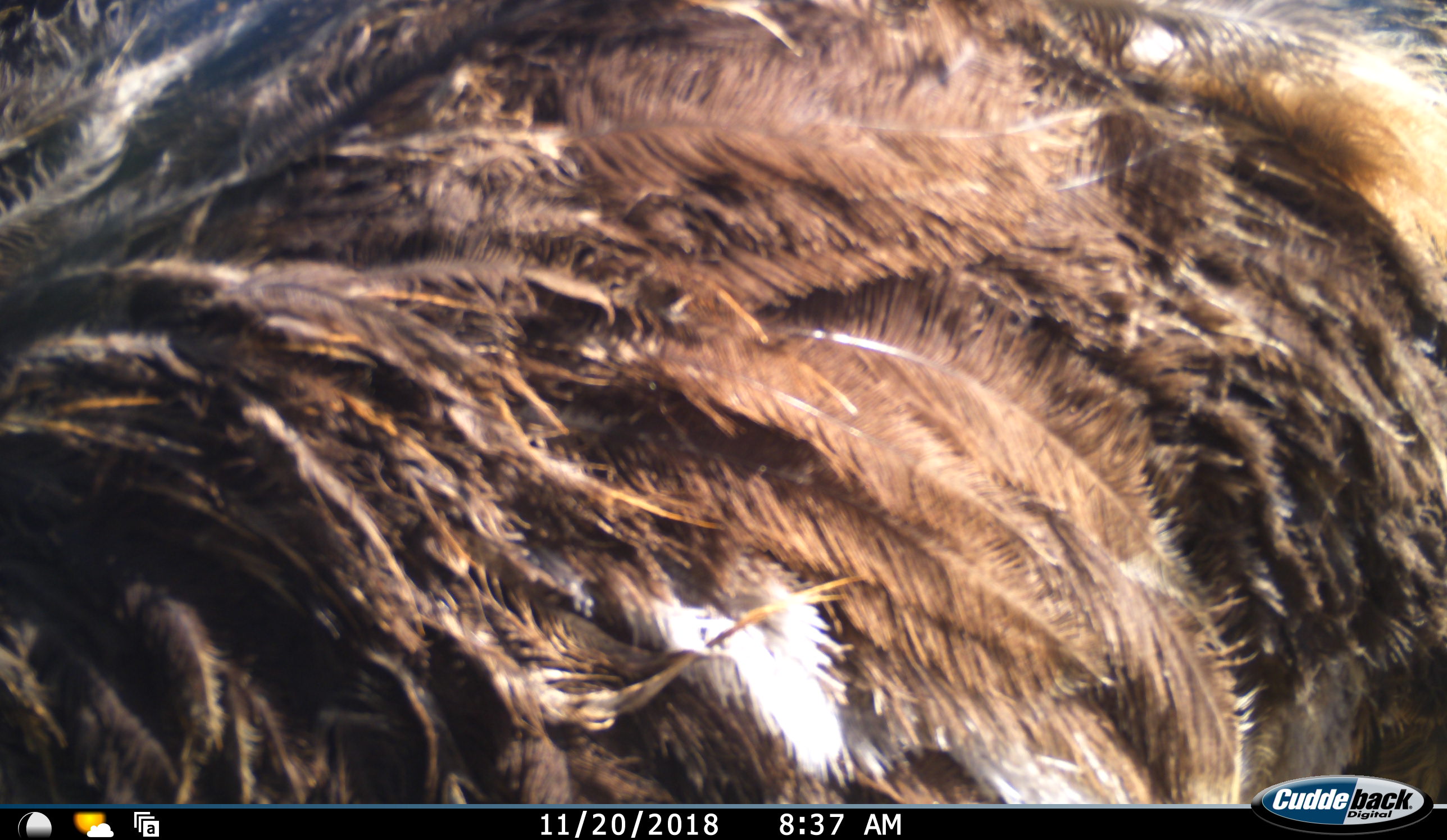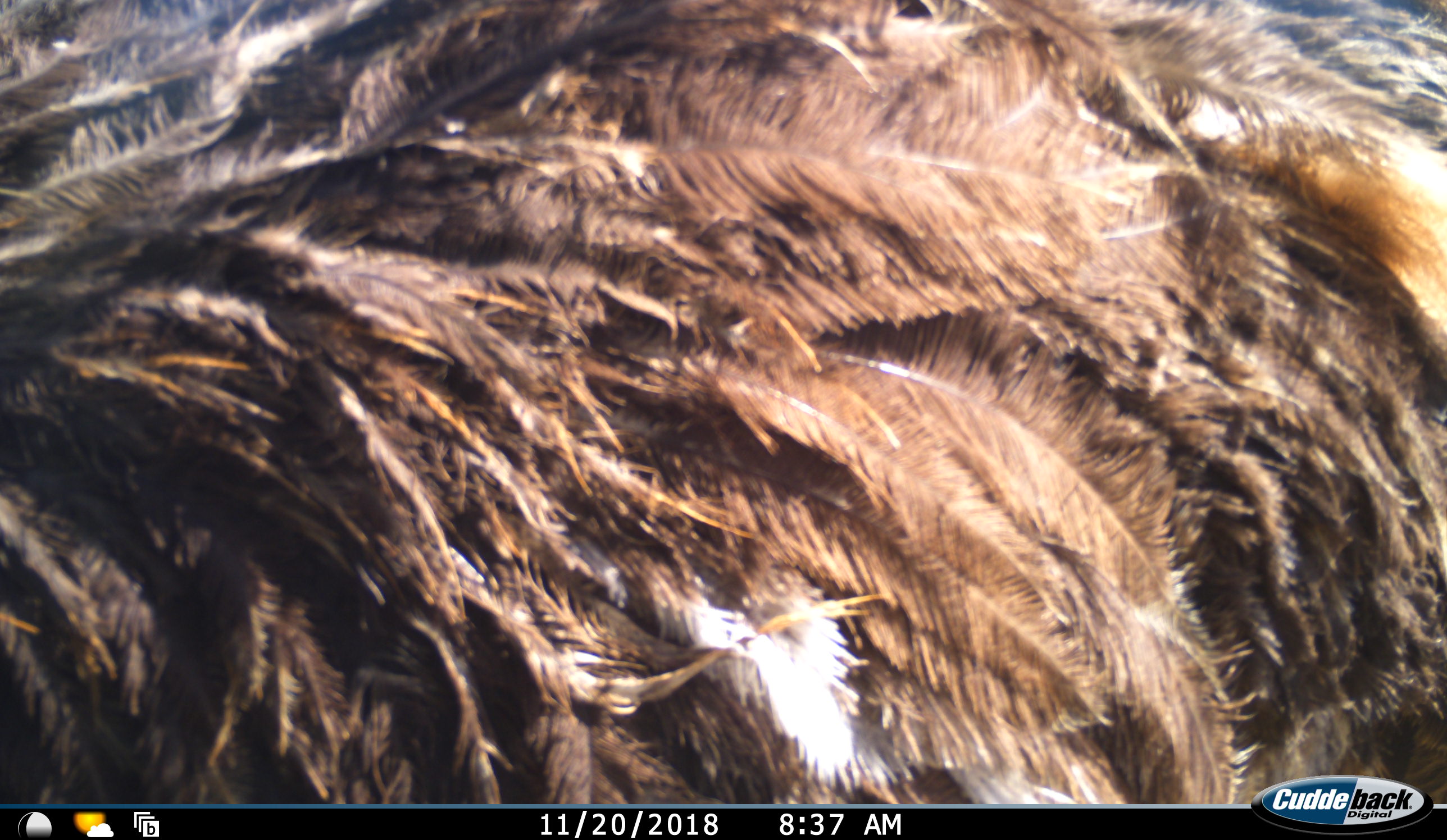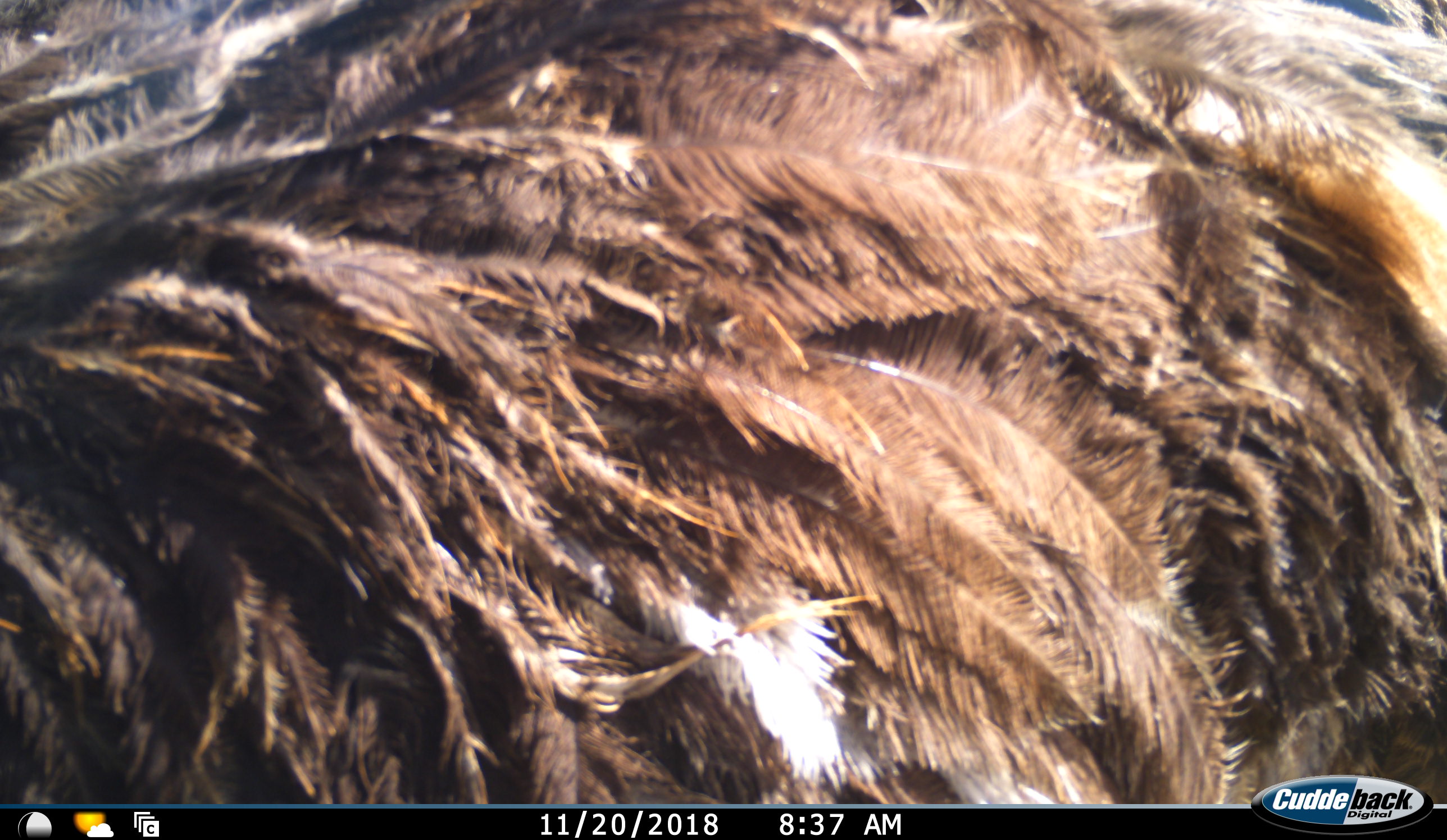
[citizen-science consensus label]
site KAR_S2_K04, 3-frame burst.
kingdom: Animalia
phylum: Chordata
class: Aves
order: Struthioniformes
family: Struthionidae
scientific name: Struthionidae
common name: ostrich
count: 1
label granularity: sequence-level